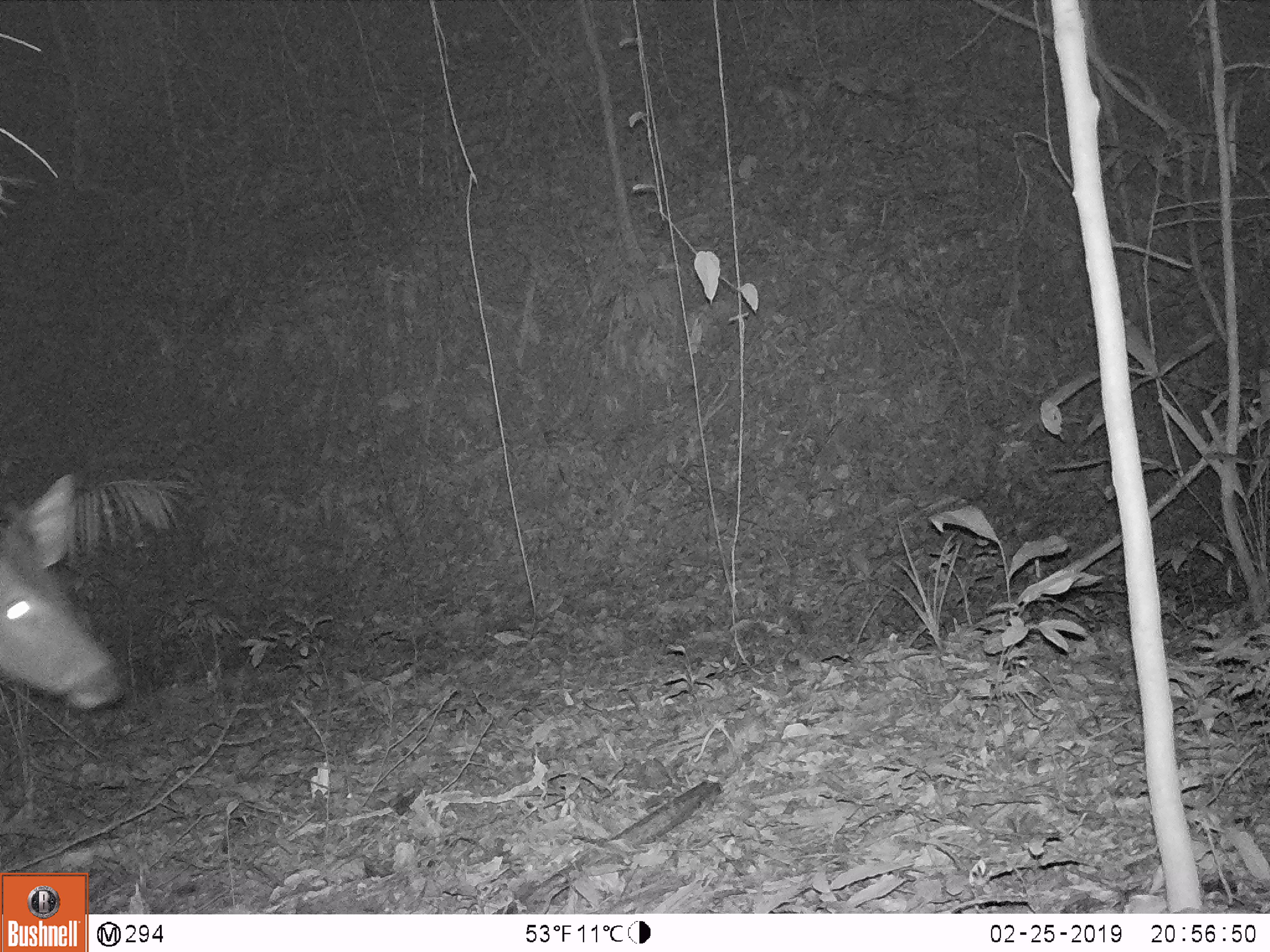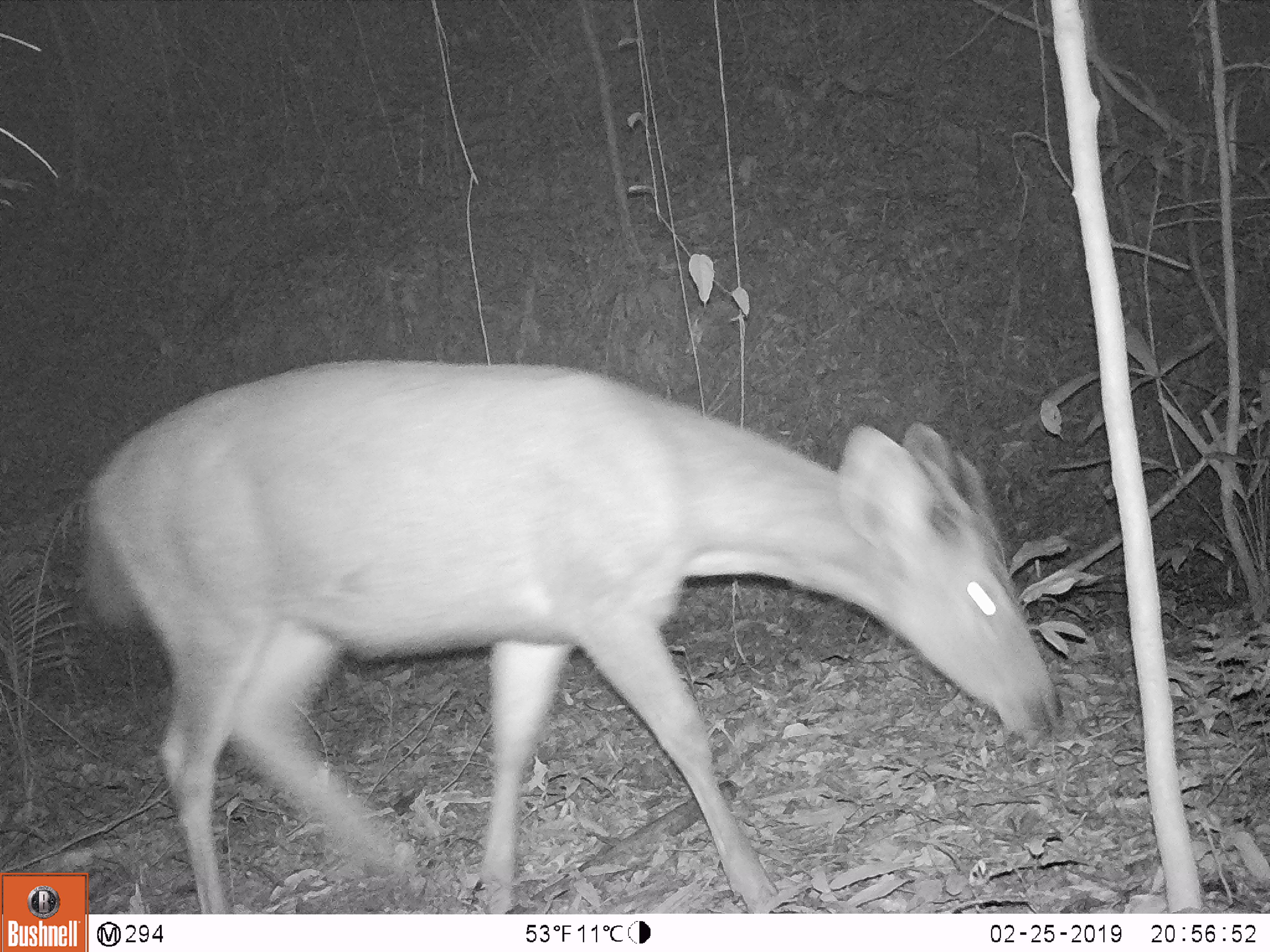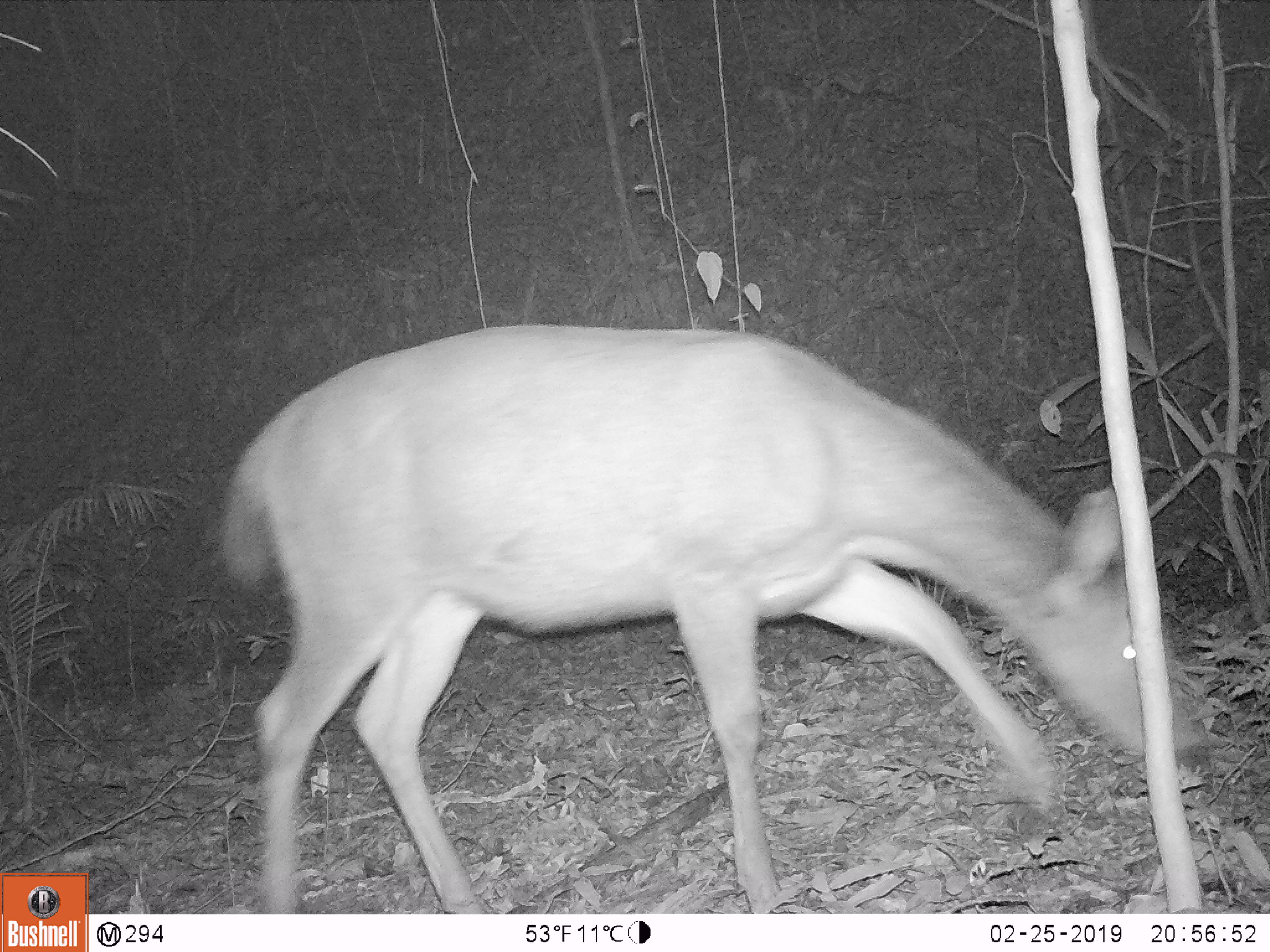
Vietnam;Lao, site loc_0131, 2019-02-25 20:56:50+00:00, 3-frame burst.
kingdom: Animalia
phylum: Chordata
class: Mammalia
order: Artiodactyla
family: Cervidae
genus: Rusa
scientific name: Rusa unicolor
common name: sambar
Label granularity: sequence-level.